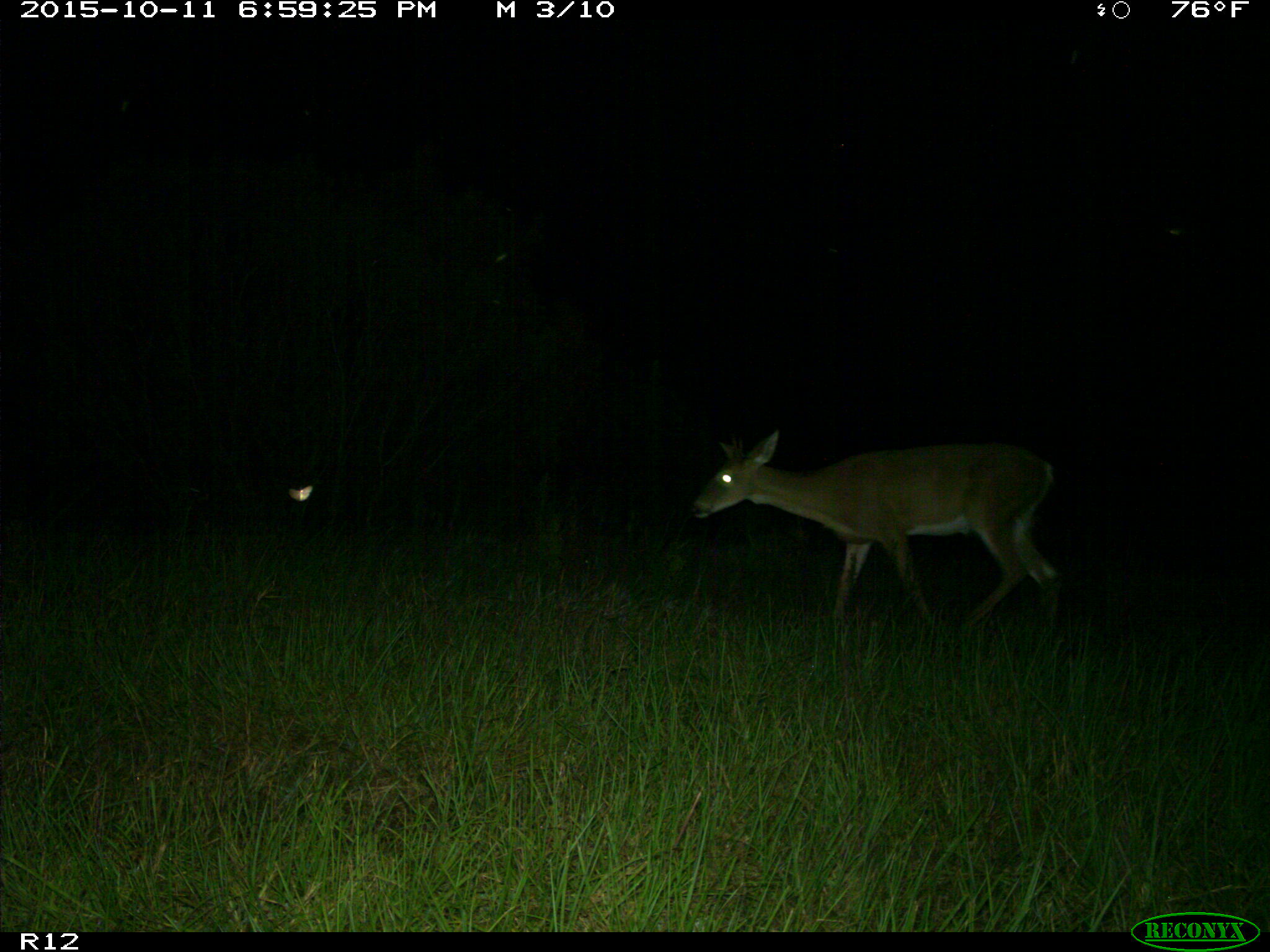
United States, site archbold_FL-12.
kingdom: Animalia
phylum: Chordata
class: Mammalia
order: Artiodactyla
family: Cervidae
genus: Odocoileus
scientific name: Odocoileus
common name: deer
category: unidentified deer